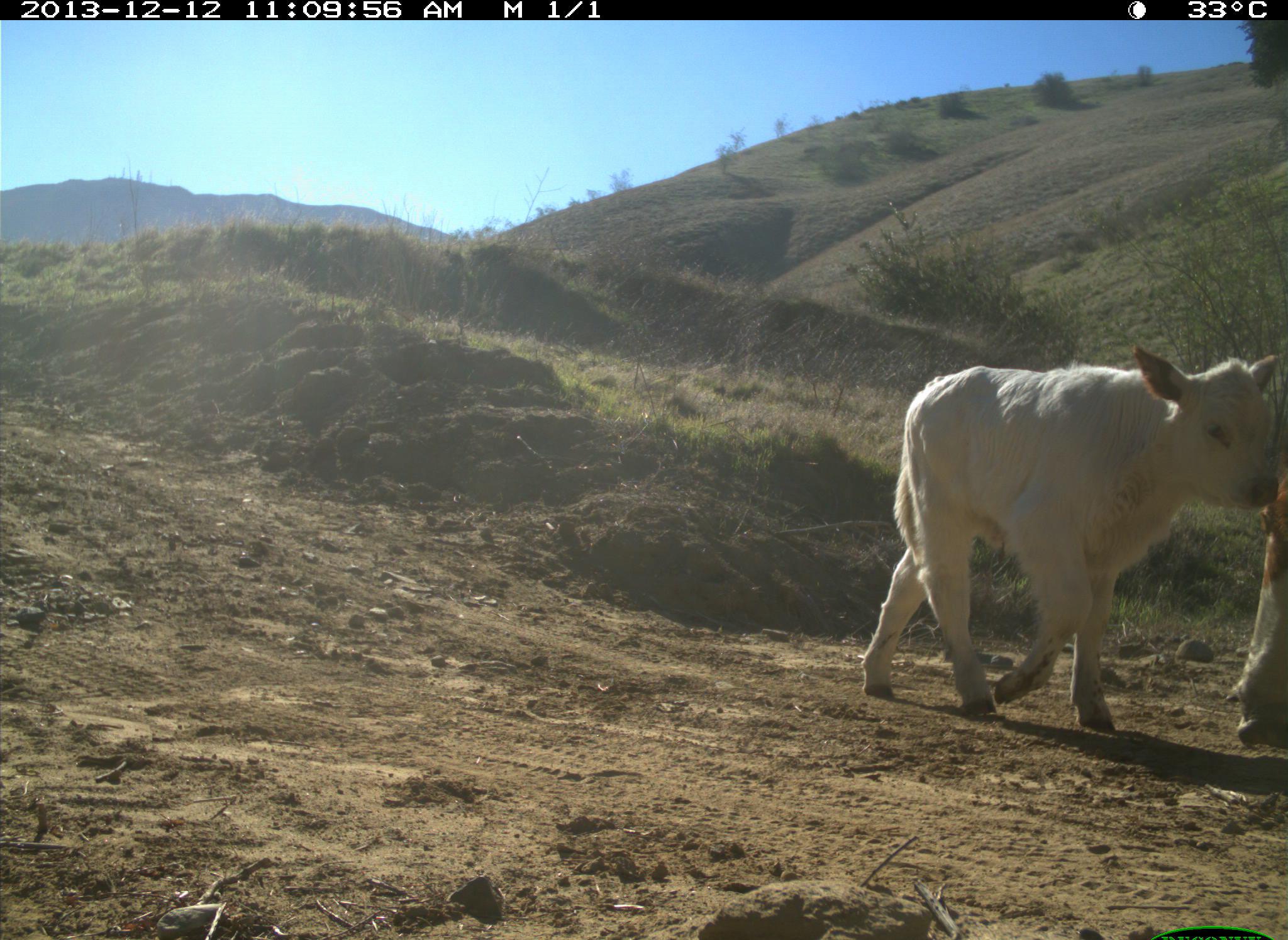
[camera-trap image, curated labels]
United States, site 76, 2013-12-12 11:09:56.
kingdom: Animalia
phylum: Chordata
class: Mammalia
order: Artiodactyla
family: Bovidae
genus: Bos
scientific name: Bos taurus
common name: cow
Cow (Bos taurus).